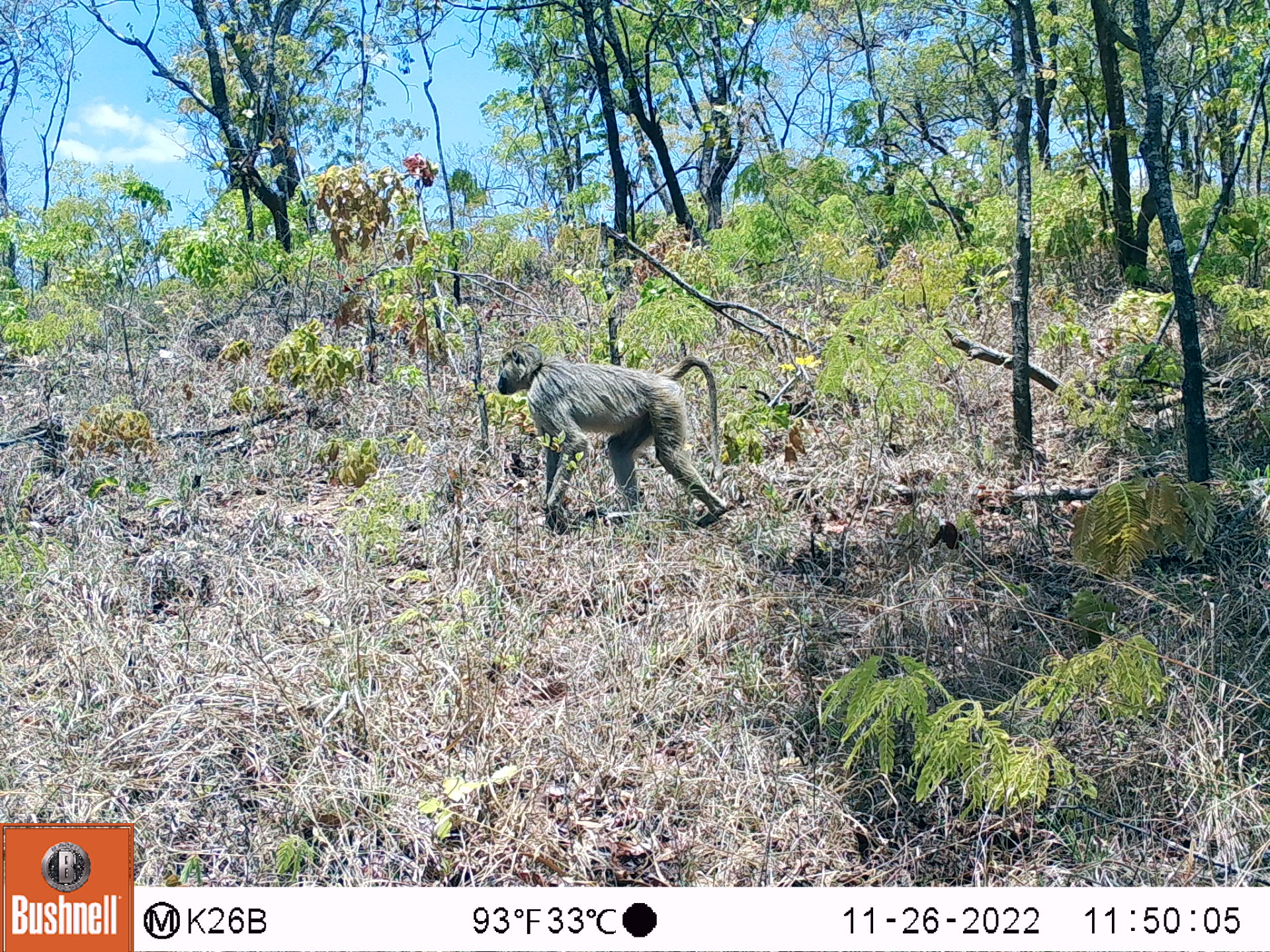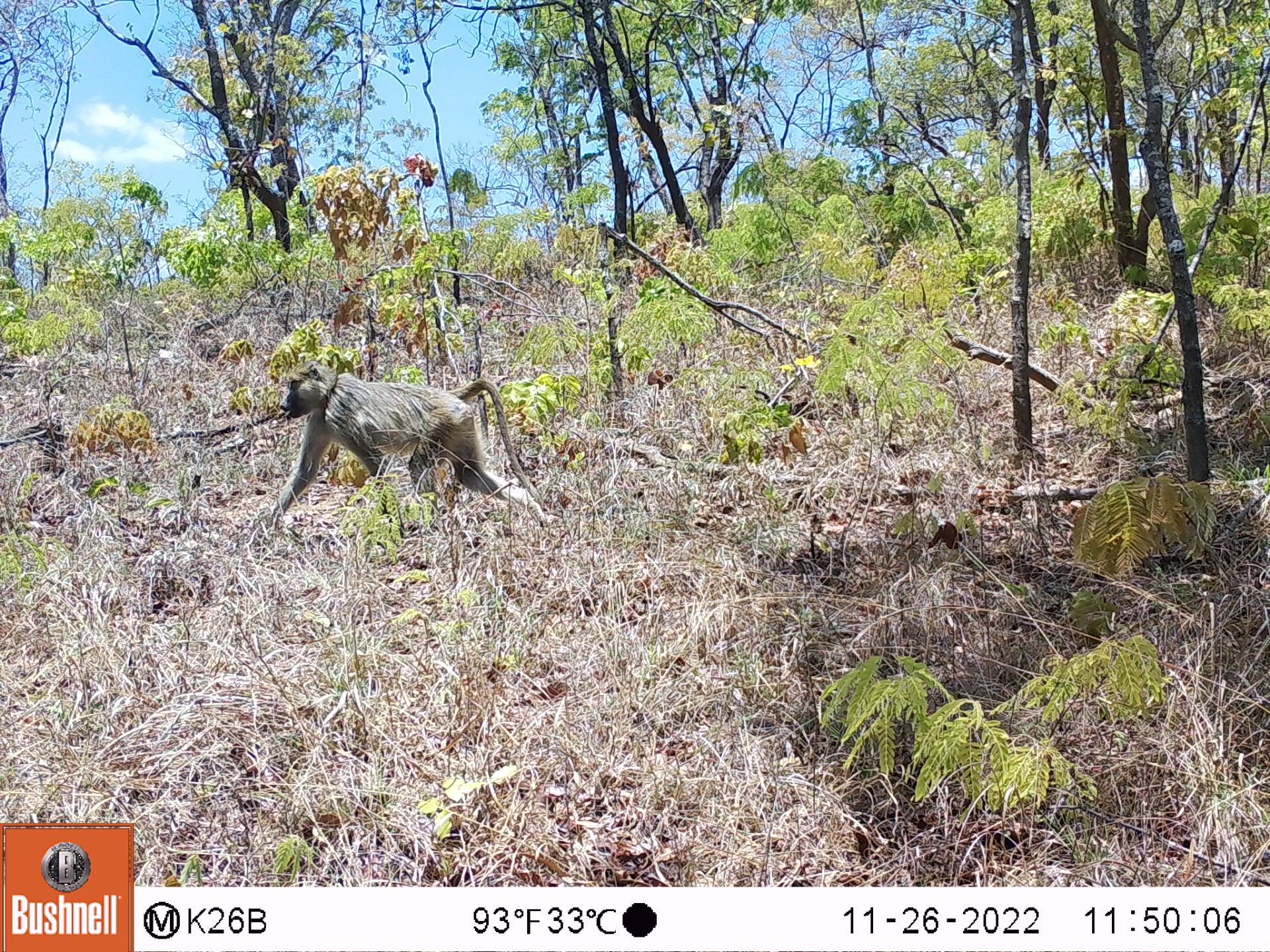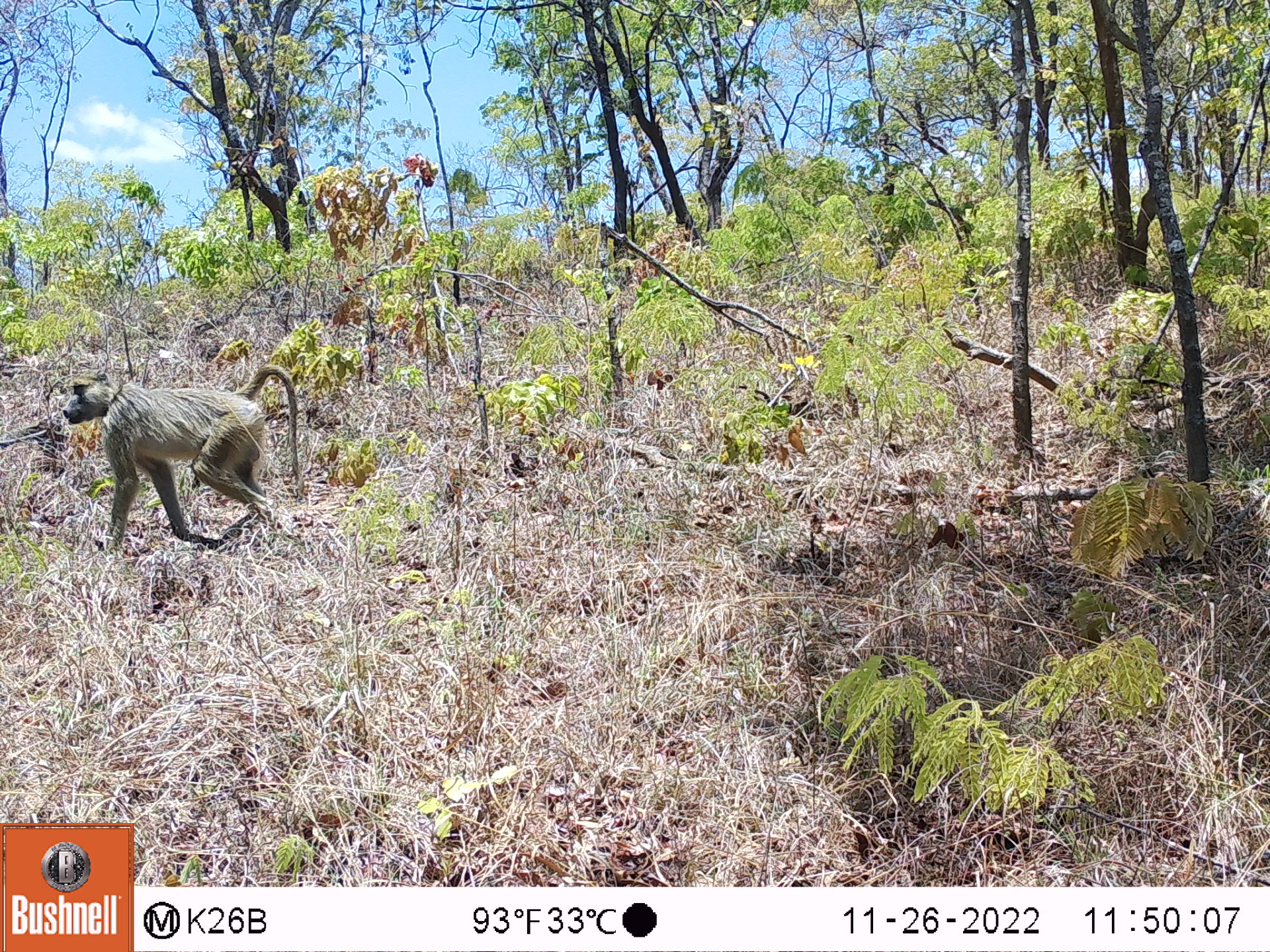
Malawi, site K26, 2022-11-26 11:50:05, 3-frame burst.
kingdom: Animalia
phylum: Chordata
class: Mammalia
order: Primates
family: Cercopithecidae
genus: Papio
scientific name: Papio cynocephalus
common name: yellow baboon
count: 1